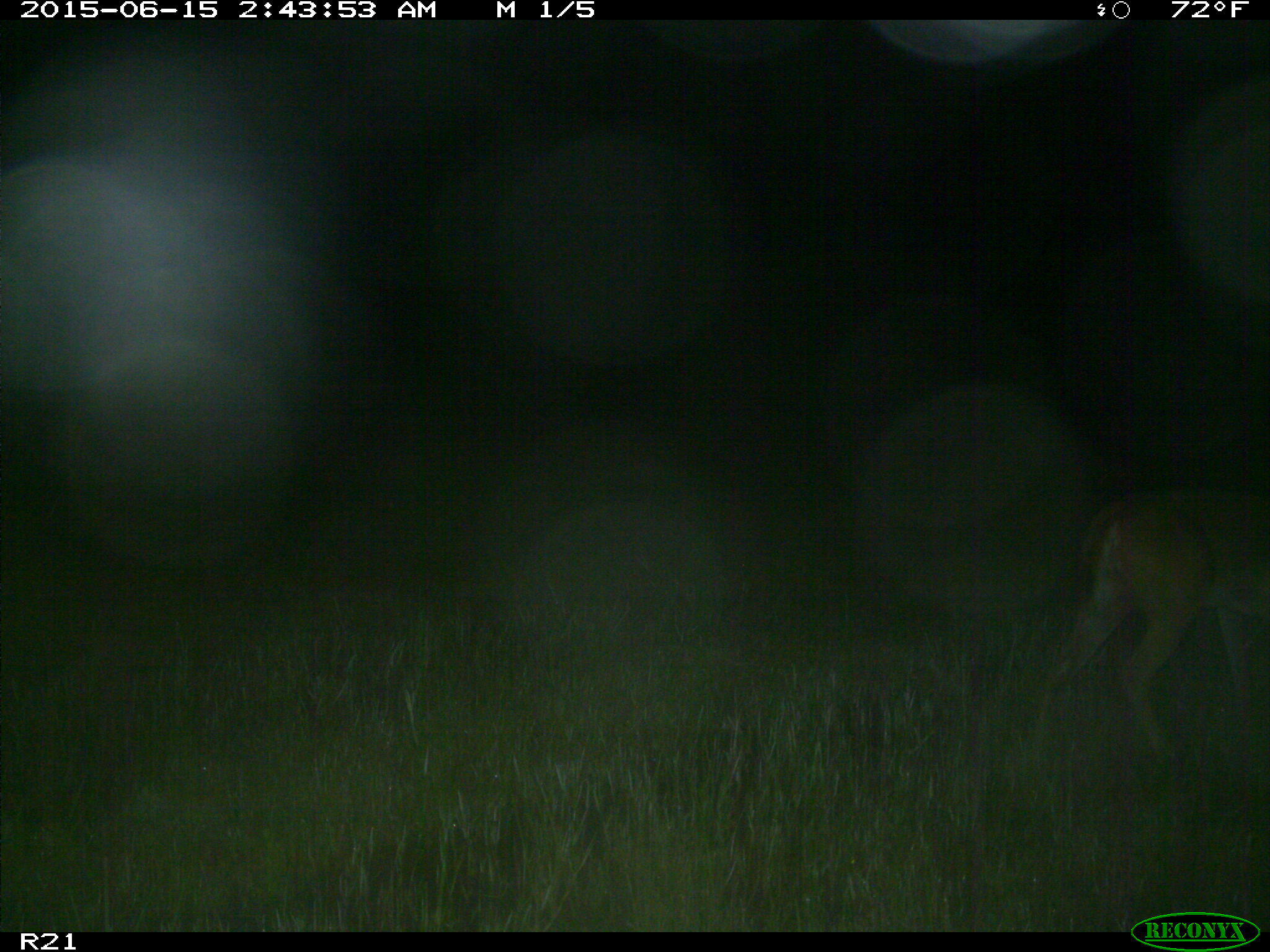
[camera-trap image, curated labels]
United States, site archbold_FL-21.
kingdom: Animalia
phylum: Chordata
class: Mammalia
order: Artiodactyla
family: Cervidae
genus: Odocoileus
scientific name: Odocoileus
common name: deer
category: unidentified deer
Unidentified deer (deer) (Odocoileus).